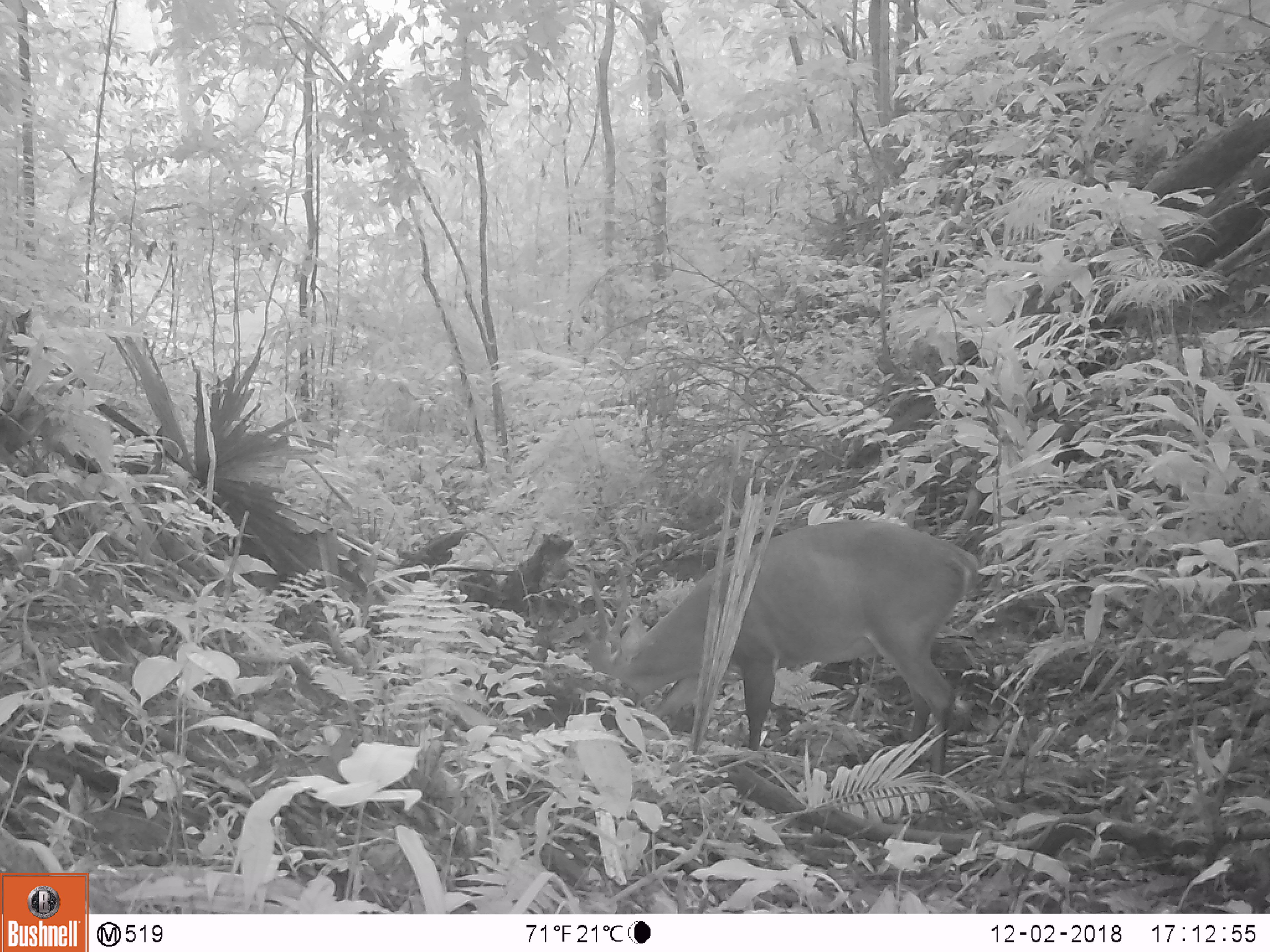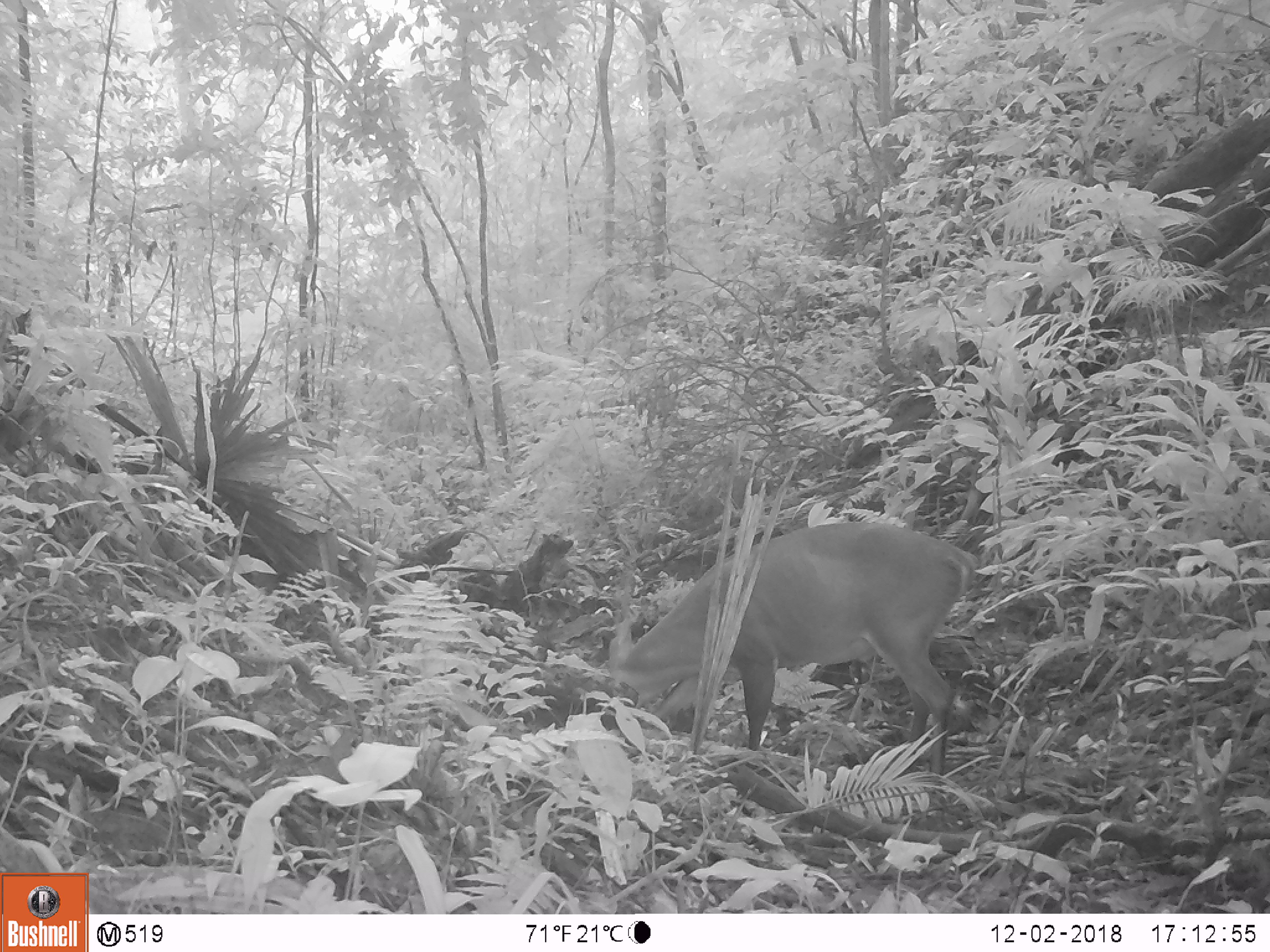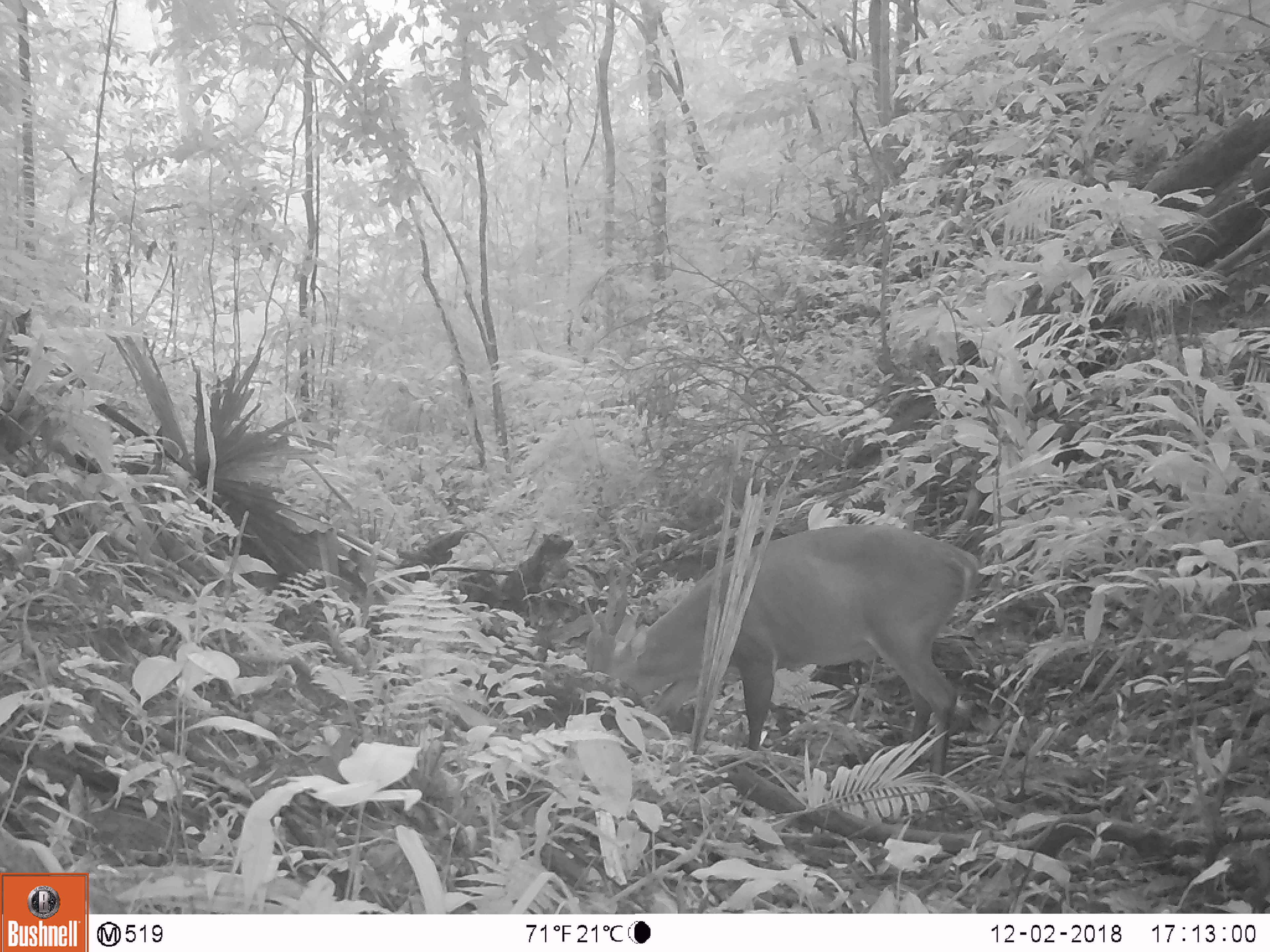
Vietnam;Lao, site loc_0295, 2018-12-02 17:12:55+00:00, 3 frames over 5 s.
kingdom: Animalia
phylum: Chordata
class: Mammalia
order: Artiodactyla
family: Cervidae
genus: Muntiacus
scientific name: Muntiacus vuquangensis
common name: large-antlered muntjac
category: large antlered muntjac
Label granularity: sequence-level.